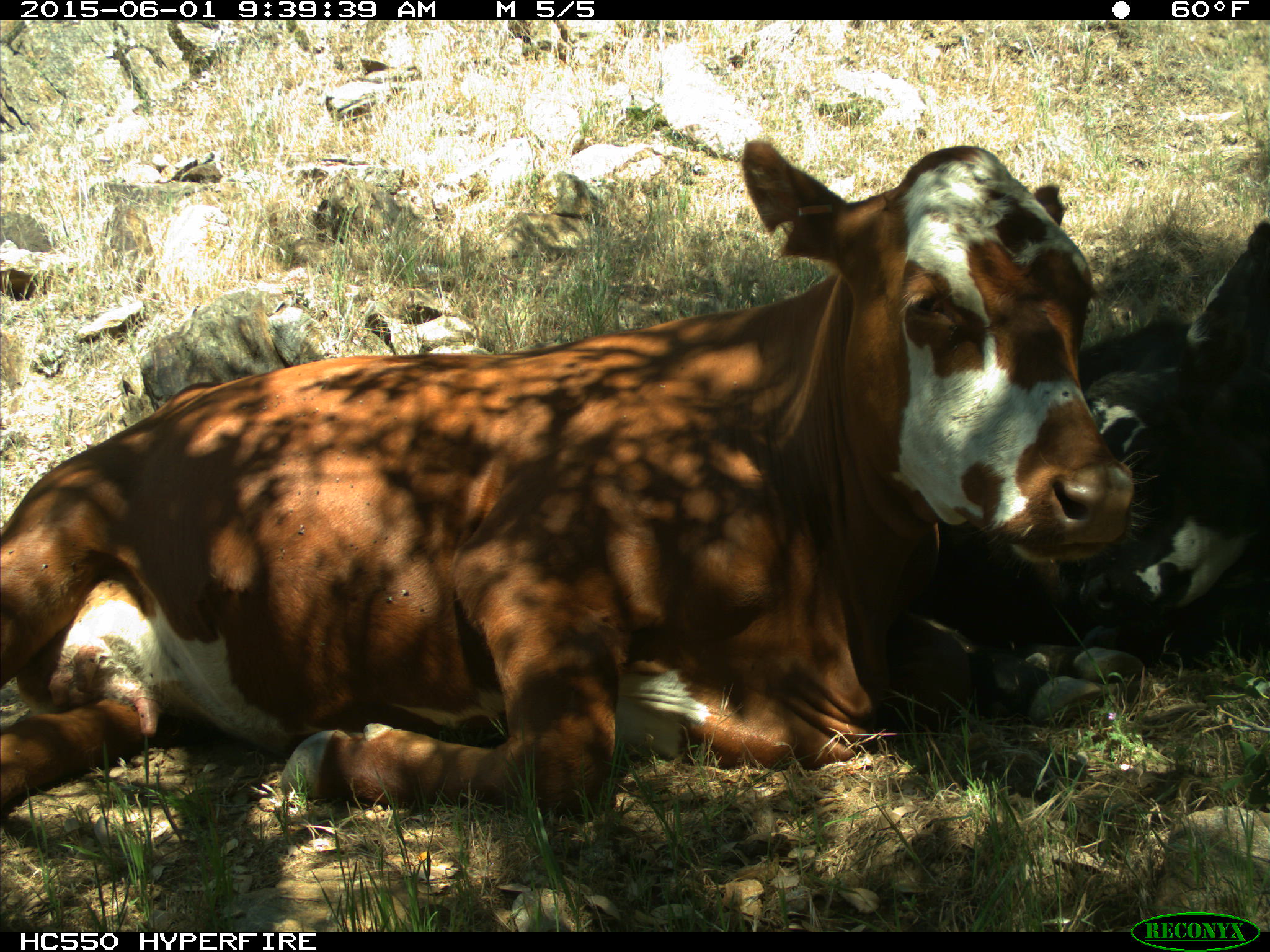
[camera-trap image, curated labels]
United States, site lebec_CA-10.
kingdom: Animalia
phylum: Chordata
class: Mammalia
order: Artiodactyla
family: Bovidae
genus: Bos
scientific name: Bos taurus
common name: domestic cow